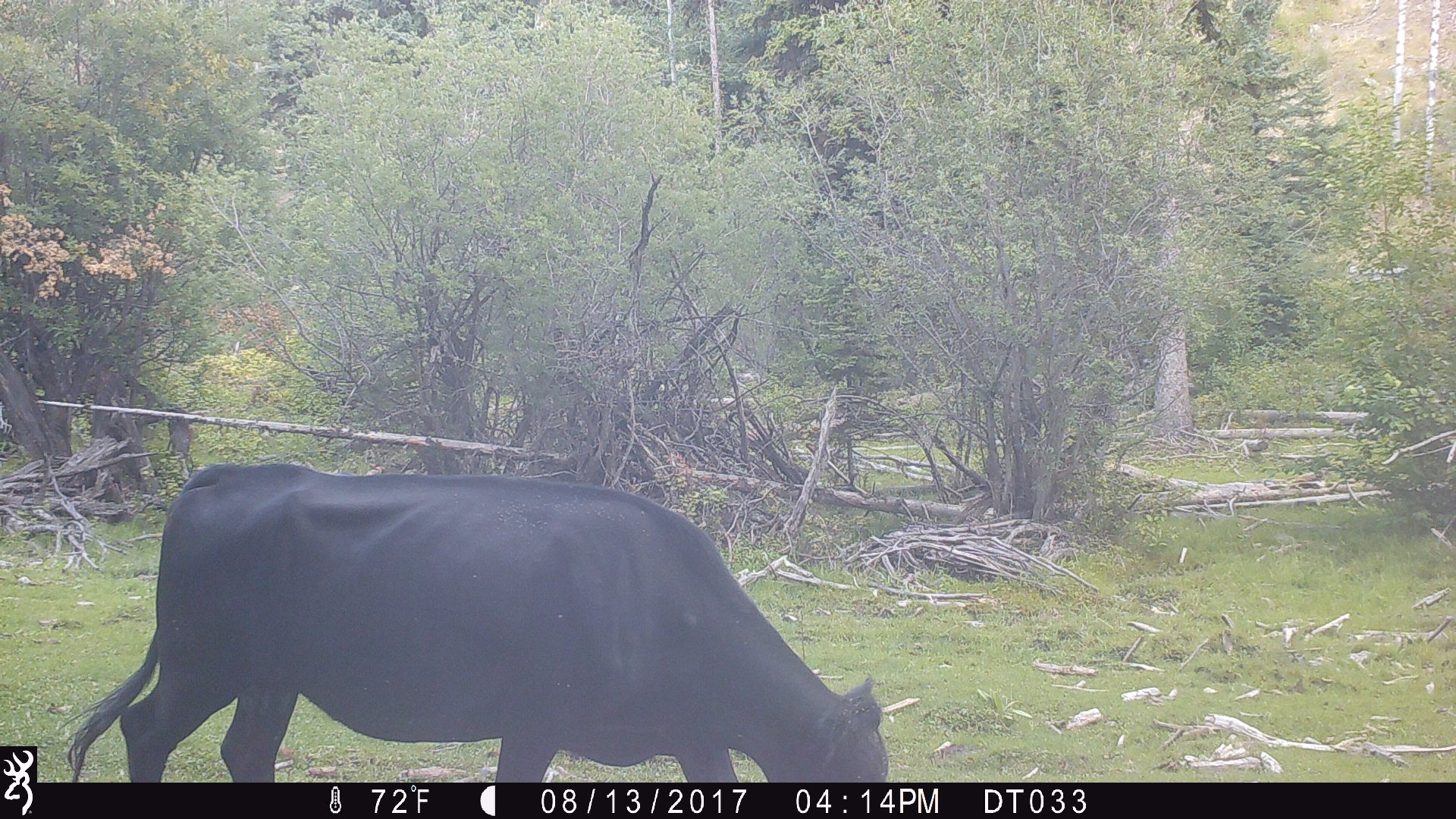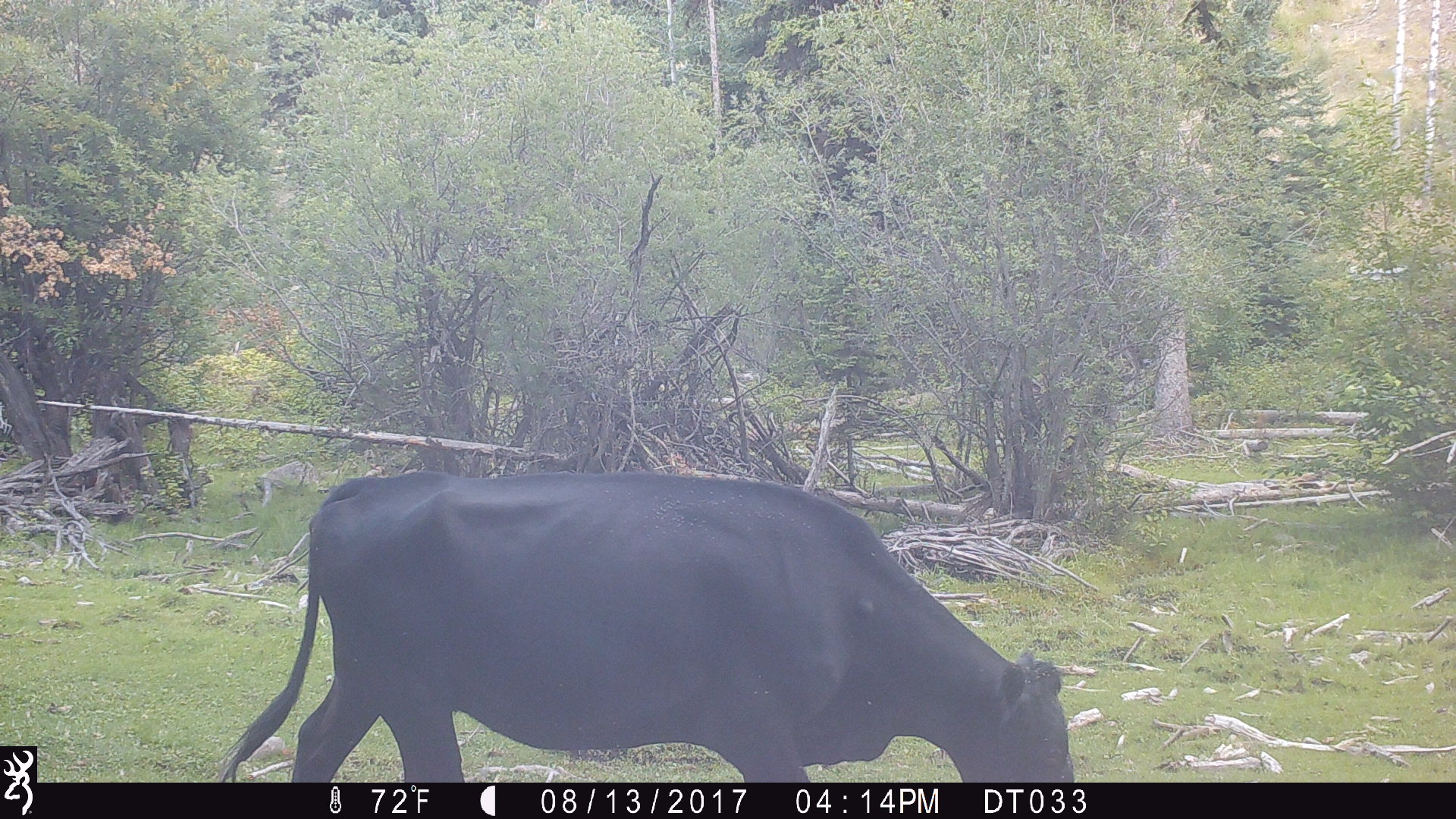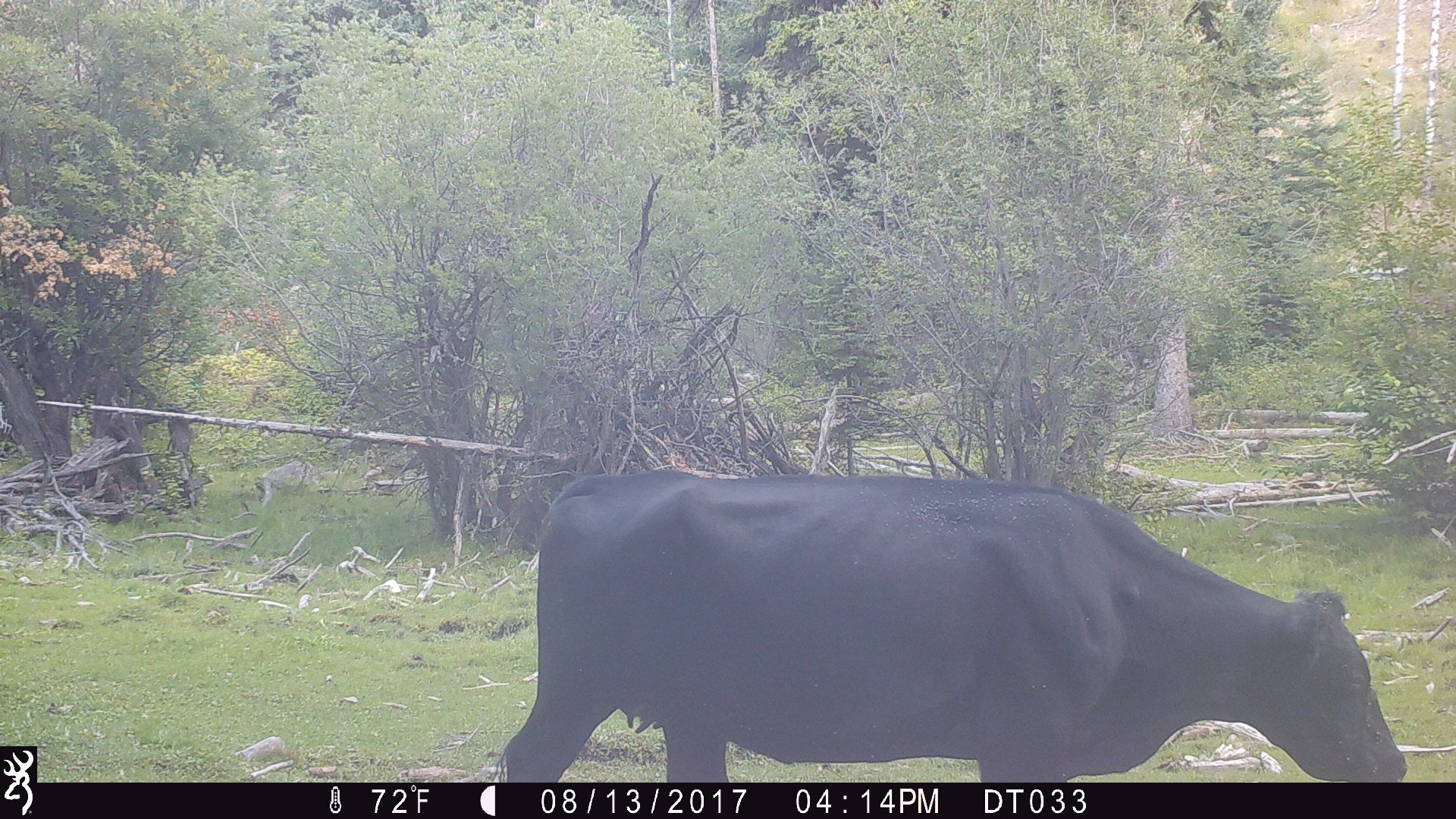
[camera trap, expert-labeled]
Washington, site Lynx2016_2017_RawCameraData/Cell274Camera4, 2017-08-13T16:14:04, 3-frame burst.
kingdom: Animalia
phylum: Chordata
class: Mammalia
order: Artiodactyla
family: Bovidae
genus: Bos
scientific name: Bos taurus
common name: domestic cattle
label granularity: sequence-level